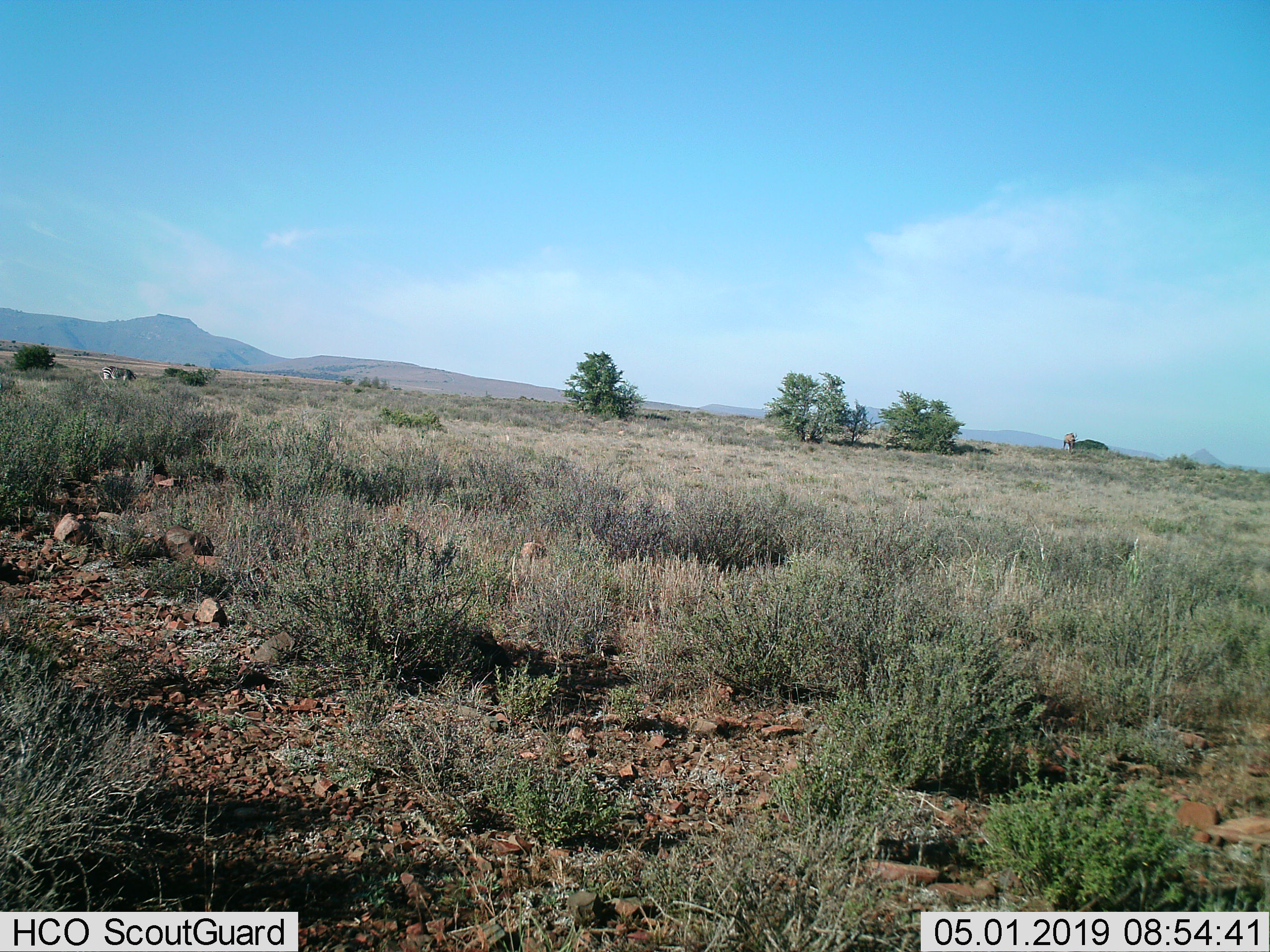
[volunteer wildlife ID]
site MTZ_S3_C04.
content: unidentified animal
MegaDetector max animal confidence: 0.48